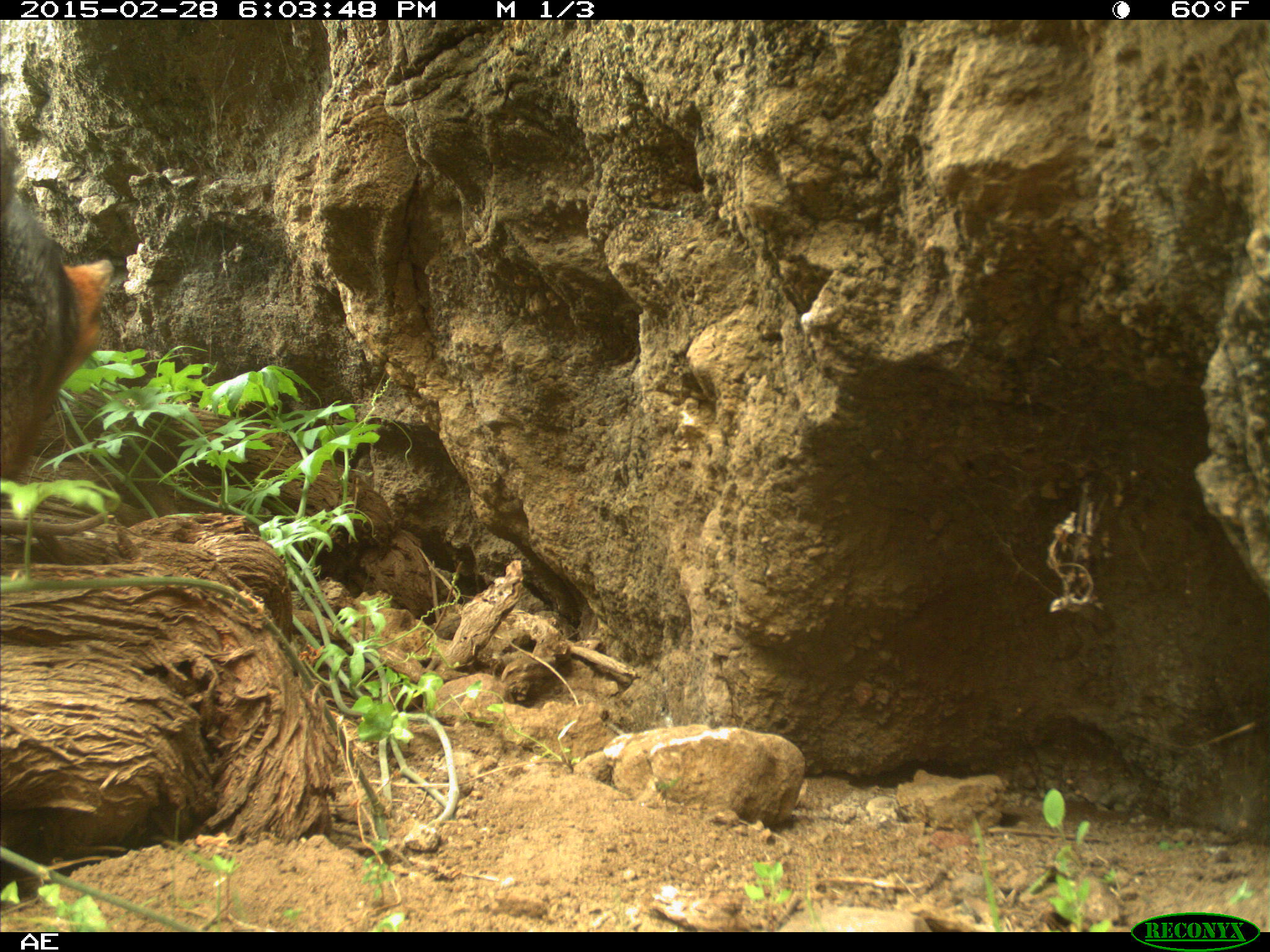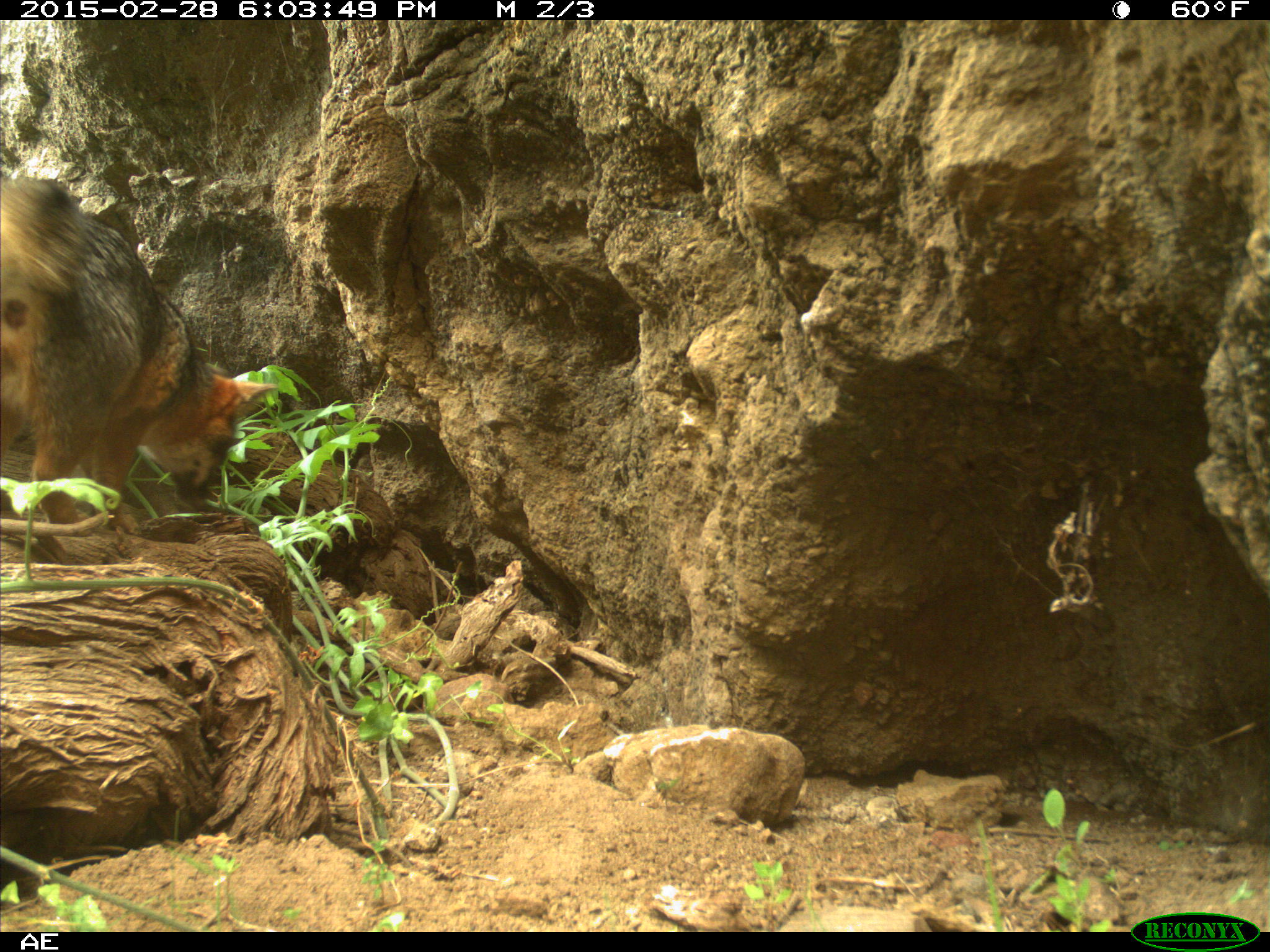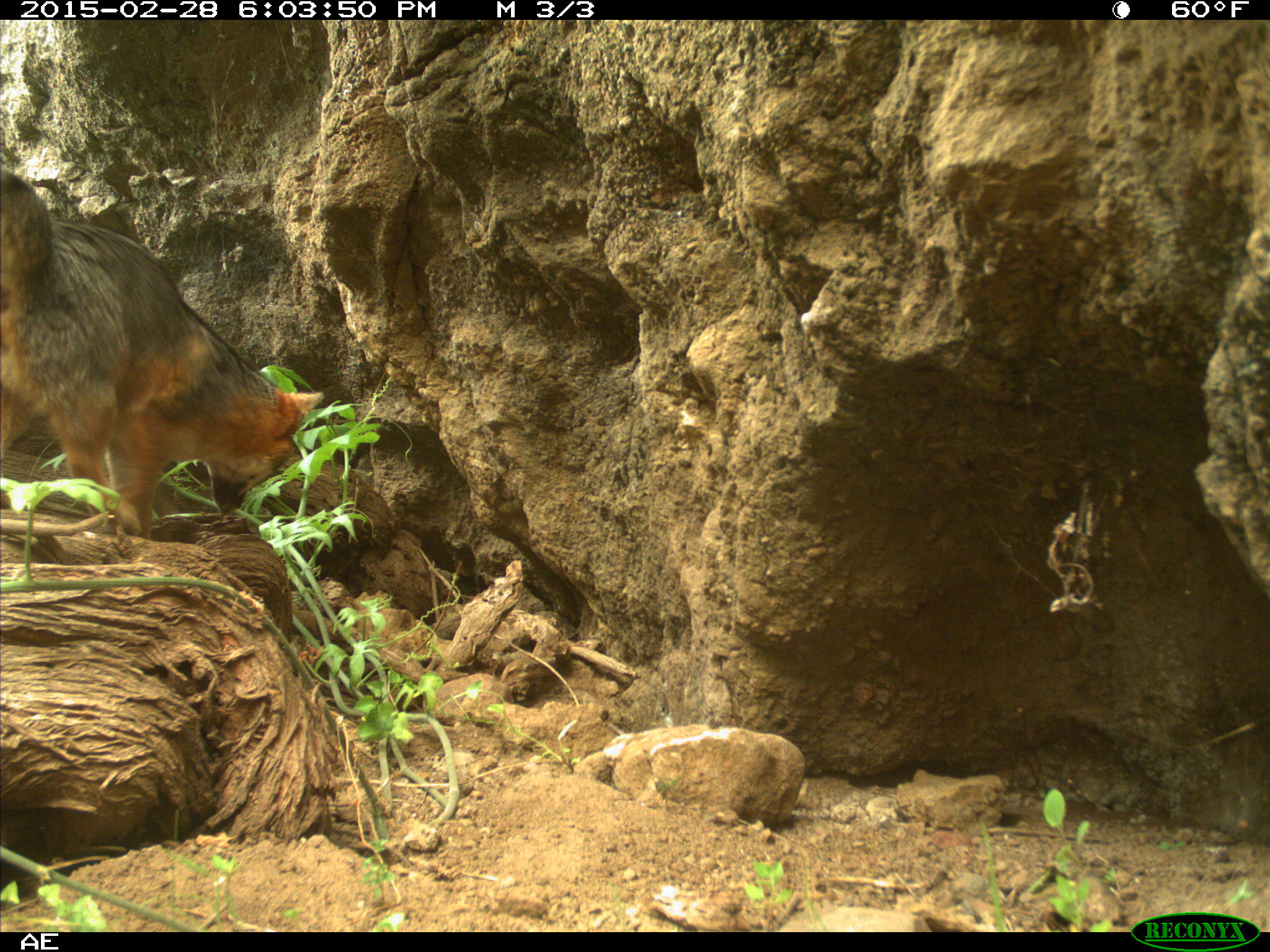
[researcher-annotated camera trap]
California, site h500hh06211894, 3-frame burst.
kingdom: Animalia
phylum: Chordata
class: Mammalia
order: Carnivora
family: Canidae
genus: Urocyon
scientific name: Urocyon littoralis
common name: island fox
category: fox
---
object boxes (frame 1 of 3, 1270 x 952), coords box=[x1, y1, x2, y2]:
fox: box=[0, 151, 113, 480]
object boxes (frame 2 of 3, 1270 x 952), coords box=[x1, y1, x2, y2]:
fox: box=[0, 176, 278, 524]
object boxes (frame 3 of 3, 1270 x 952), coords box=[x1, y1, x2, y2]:
fox: box=[0, 168, 324, 539]